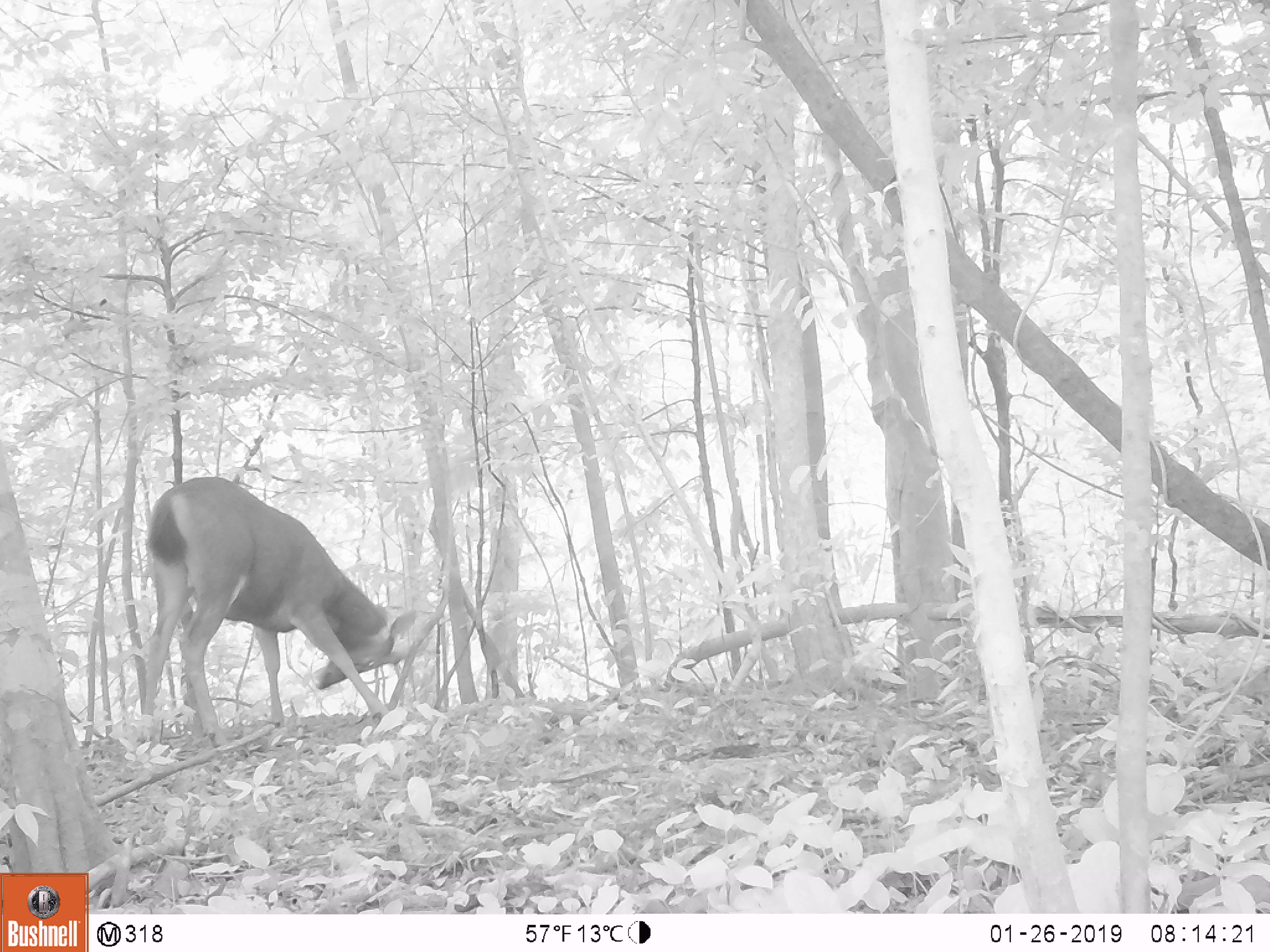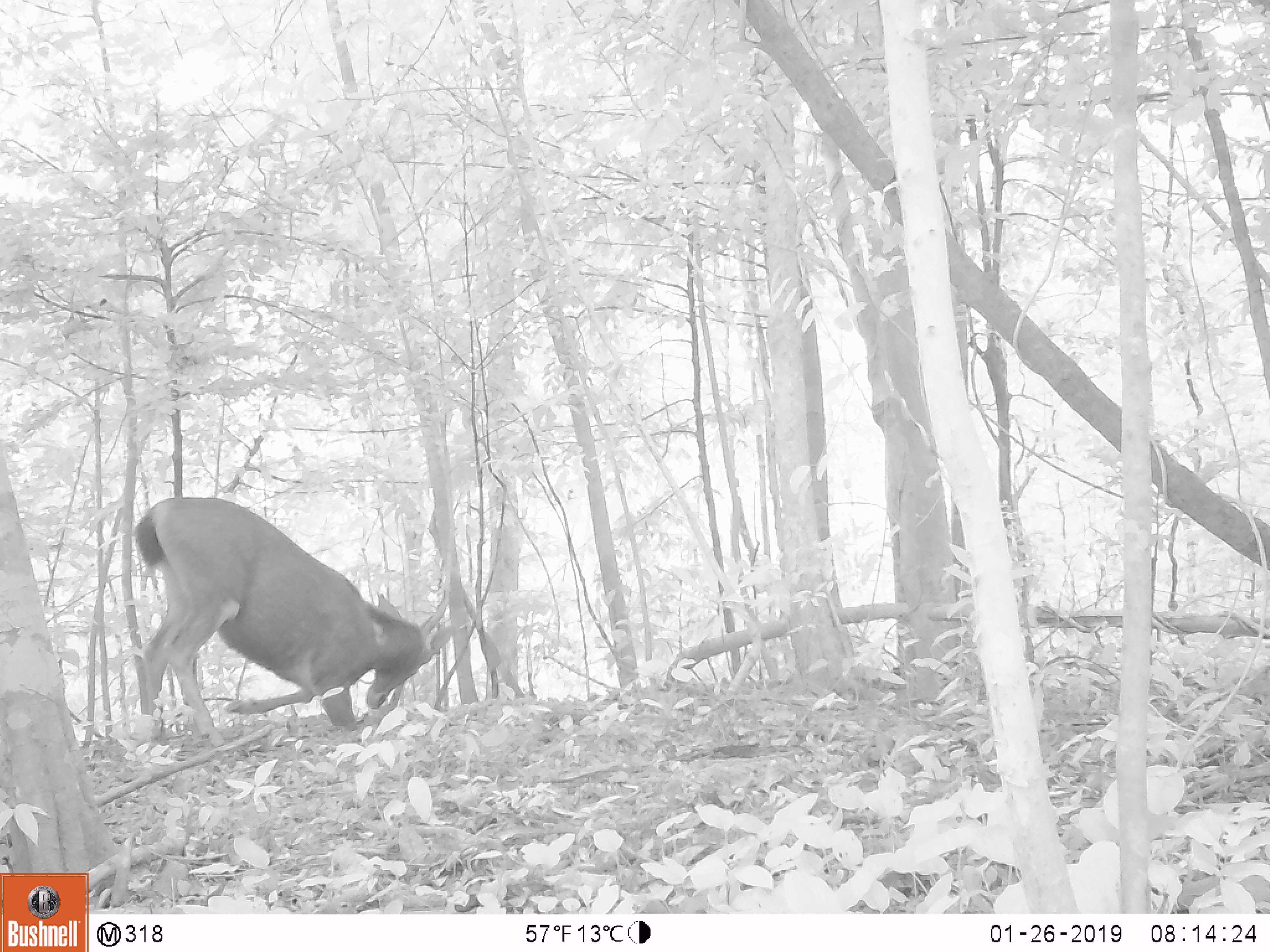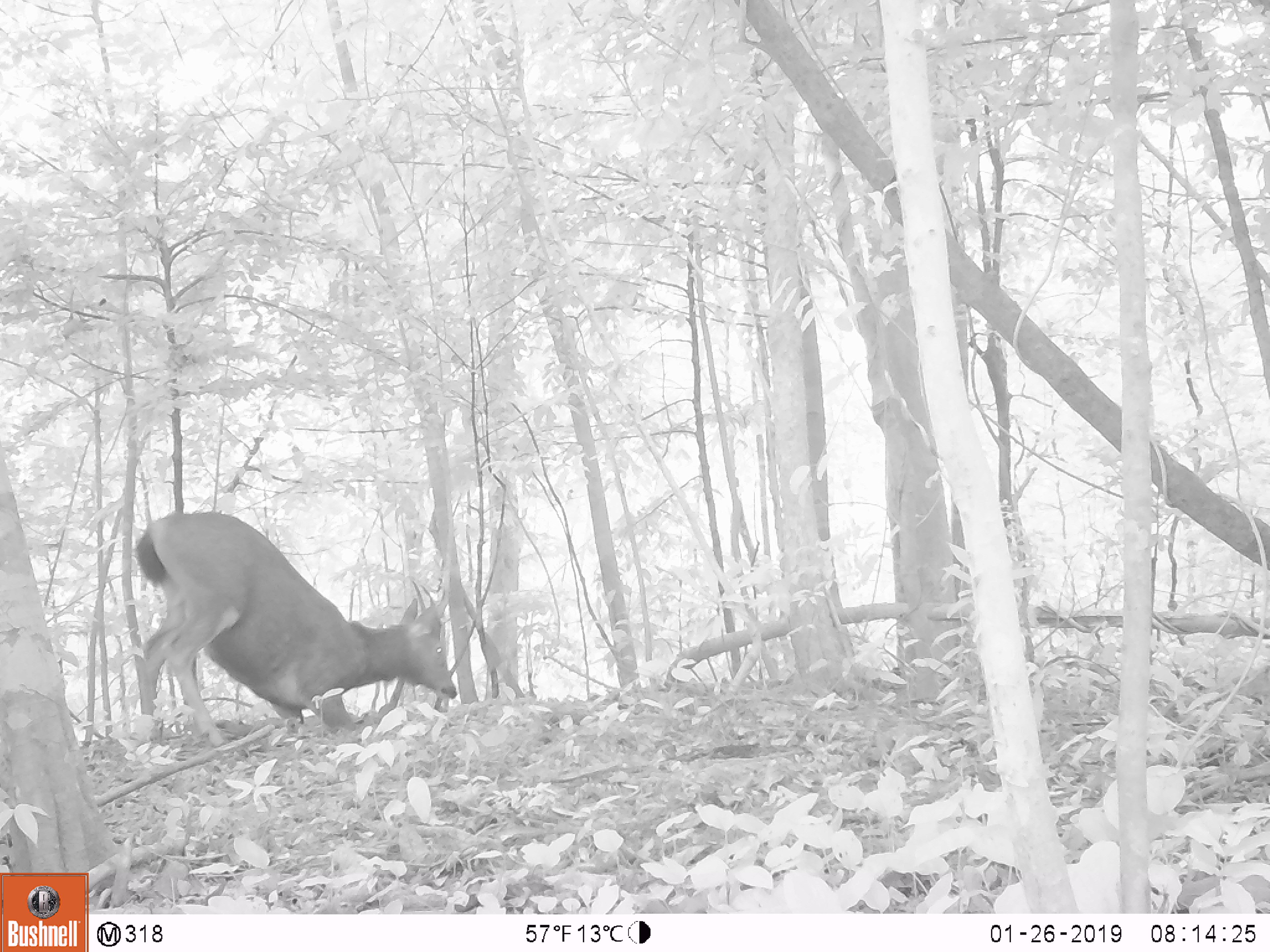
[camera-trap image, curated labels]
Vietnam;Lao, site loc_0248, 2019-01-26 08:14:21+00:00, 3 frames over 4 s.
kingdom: Animalia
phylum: Chordata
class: Mammalia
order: Artiodactyla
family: Cervidae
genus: Rusa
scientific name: Rusa unicolor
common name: sambar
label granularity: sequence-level